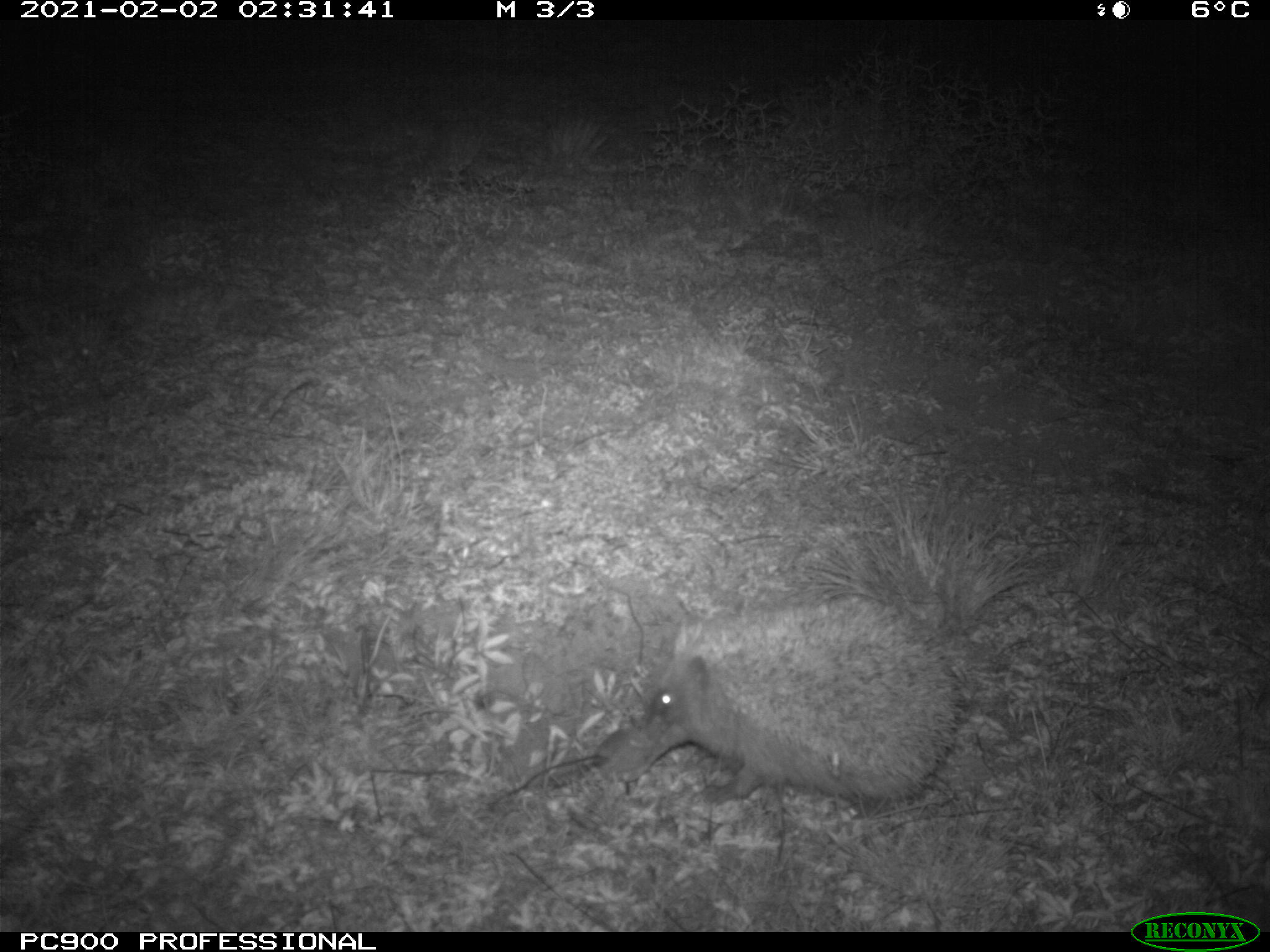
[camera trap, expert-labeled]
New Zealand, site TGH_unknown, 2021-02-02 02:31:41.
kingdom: Animalia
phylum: Chordata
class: Mammalia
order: Eulipotyphla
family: Erinaceidae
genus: Erinaceus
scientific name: Erinaceus europaeus europaeus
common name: european hedgehog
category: hedgehog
Hedgehog (european hedgehog) (Erinaceus europaeus europaeus).